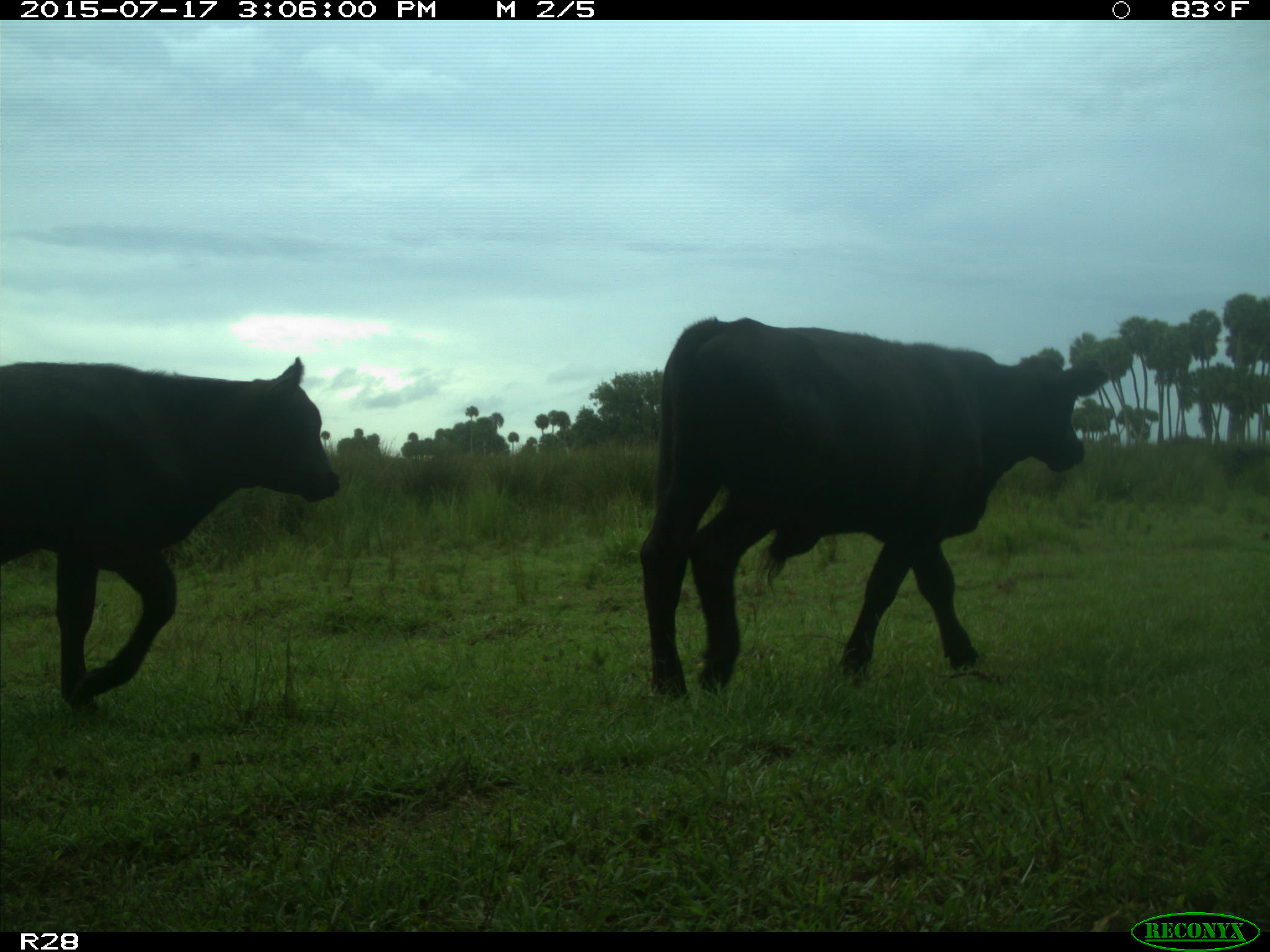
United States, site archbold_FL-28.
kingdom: Animalia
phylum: Chordata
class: Mammalia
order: Artiodactyla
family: Bovidae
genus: Bos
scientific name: Bos taurus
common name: domestic cow